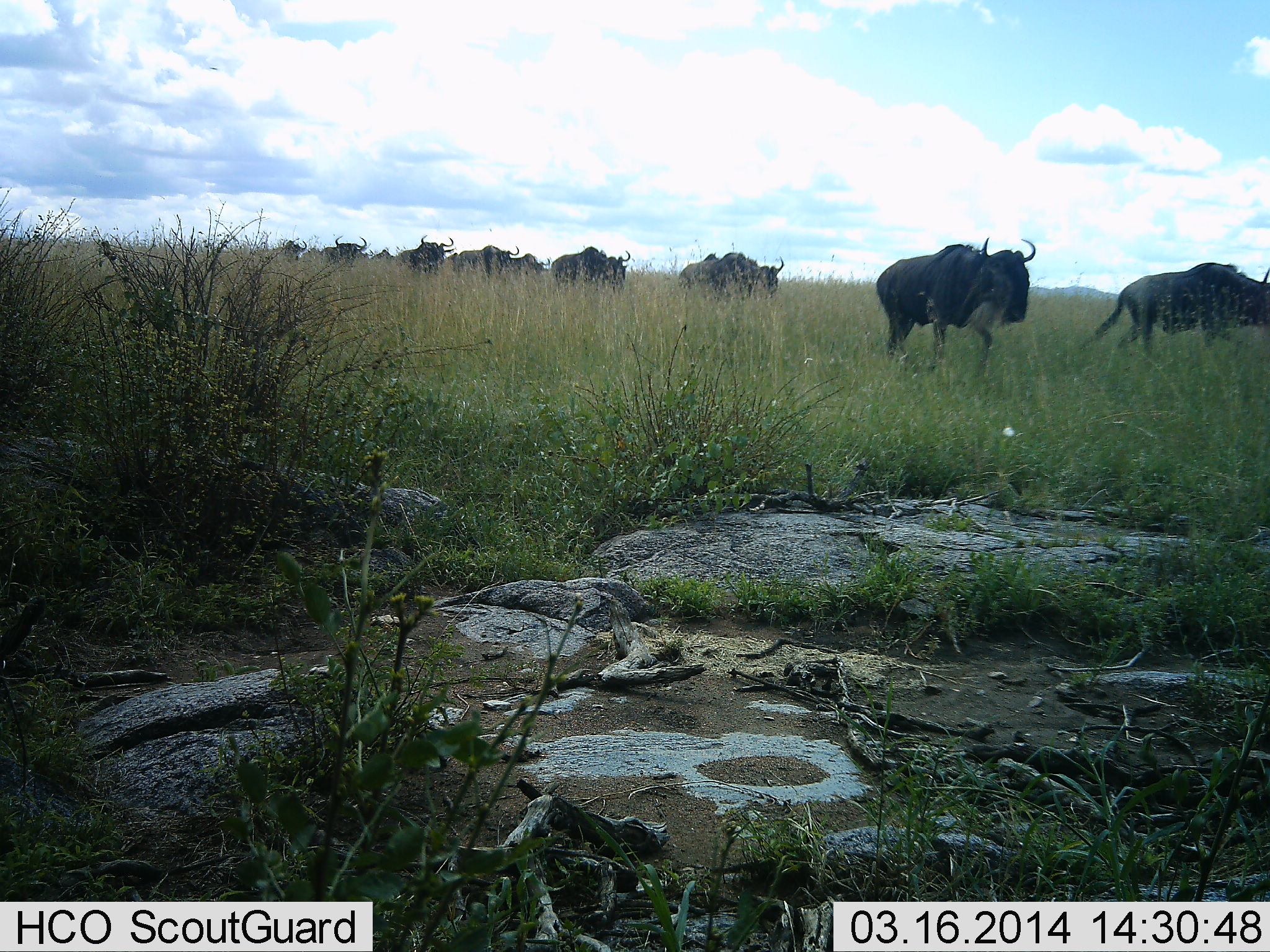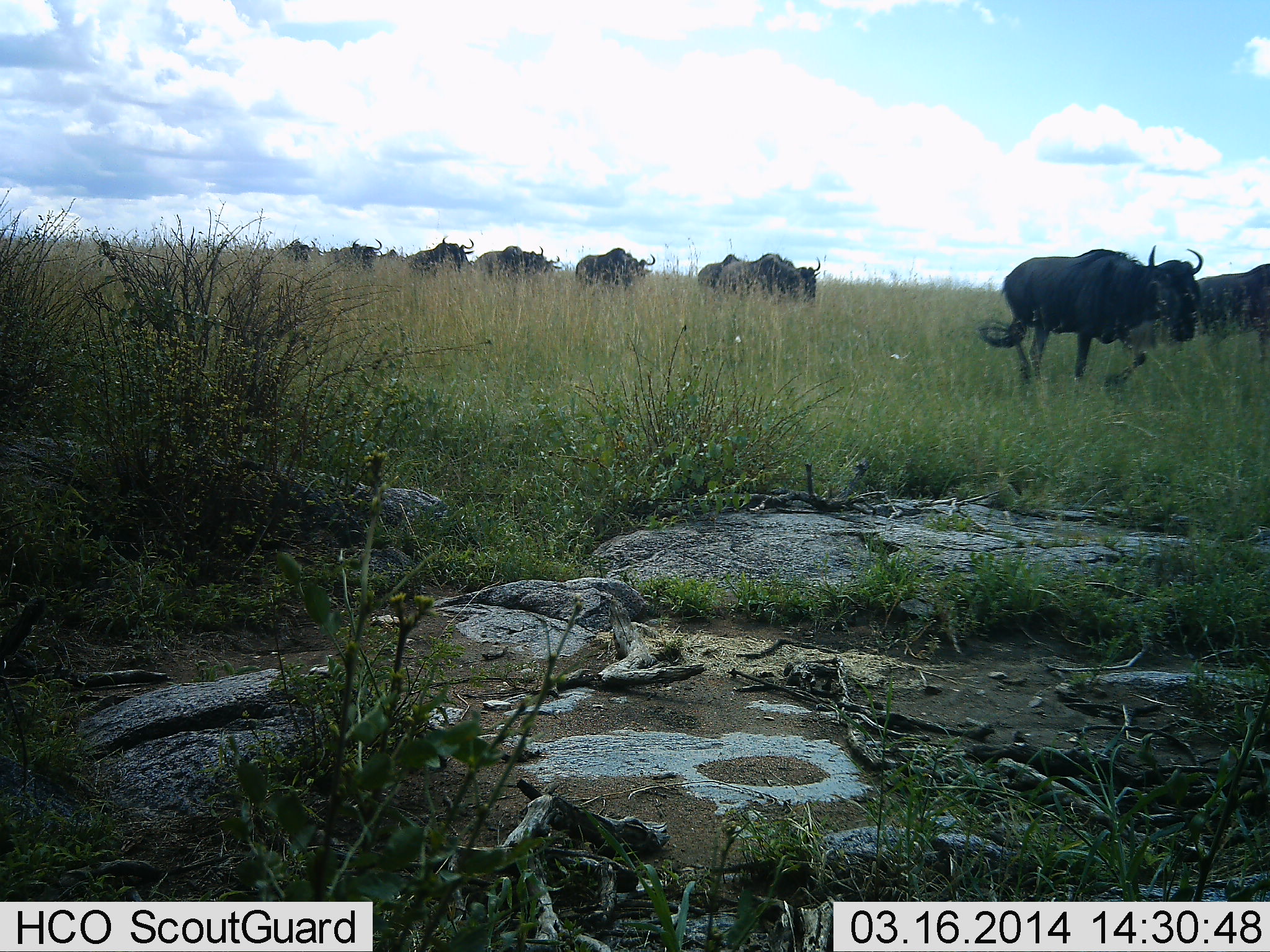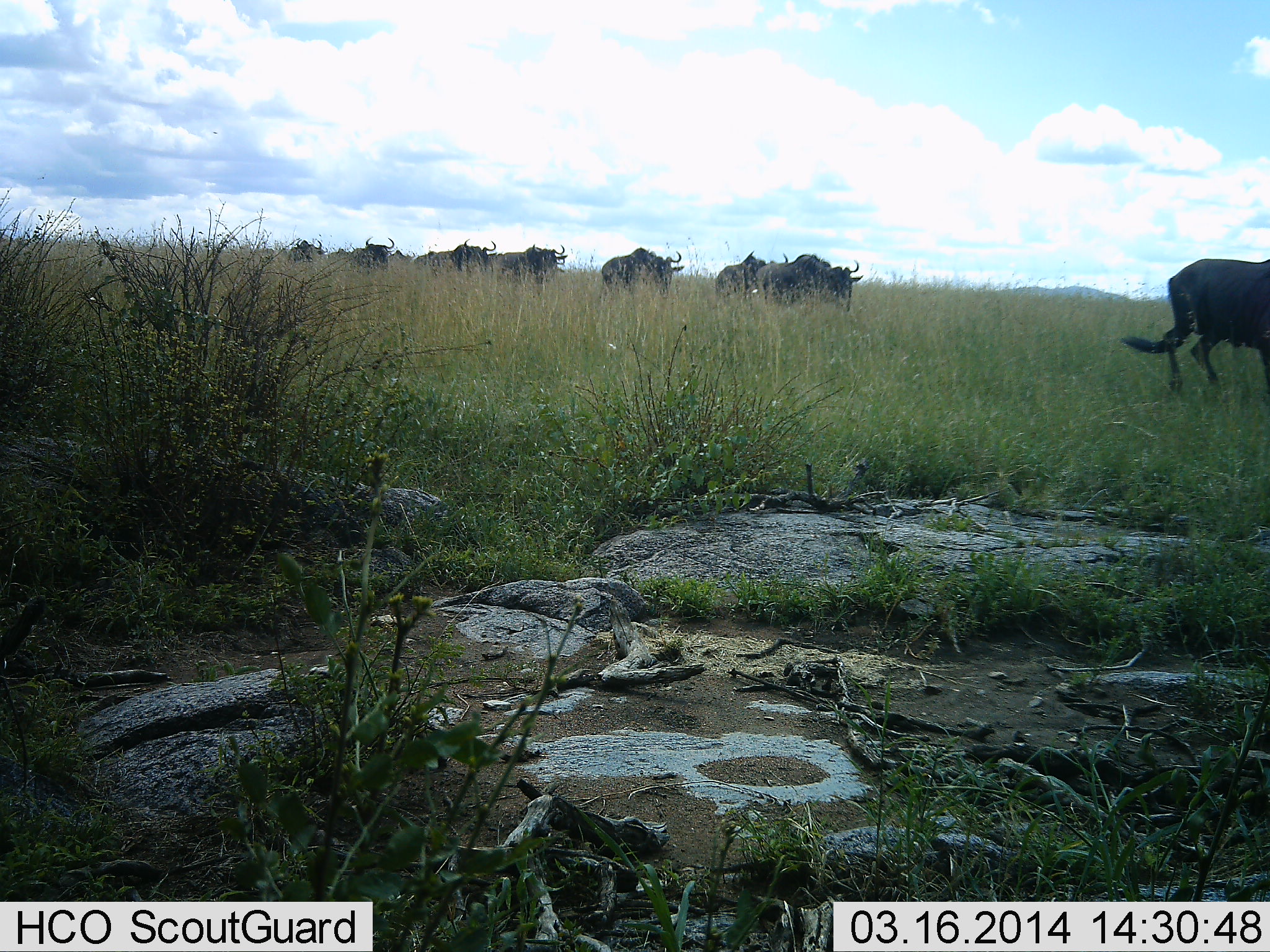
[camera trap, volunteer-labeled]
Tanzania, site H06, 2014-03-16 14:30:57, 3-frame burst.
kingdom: Animalia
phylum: Chordata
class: Mammalia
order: Artiodactyla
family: Bovidae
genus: Connochaetes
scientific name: Connochaetes taurinus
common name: blue wildebeest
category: wildebeest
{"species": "wildebeest (blue wildebeest) (Connochaetes taurinus)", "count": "10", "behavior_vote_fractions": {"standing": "0%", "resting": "0%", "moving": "100%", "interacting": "0%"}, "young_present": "0%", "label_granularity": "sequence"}